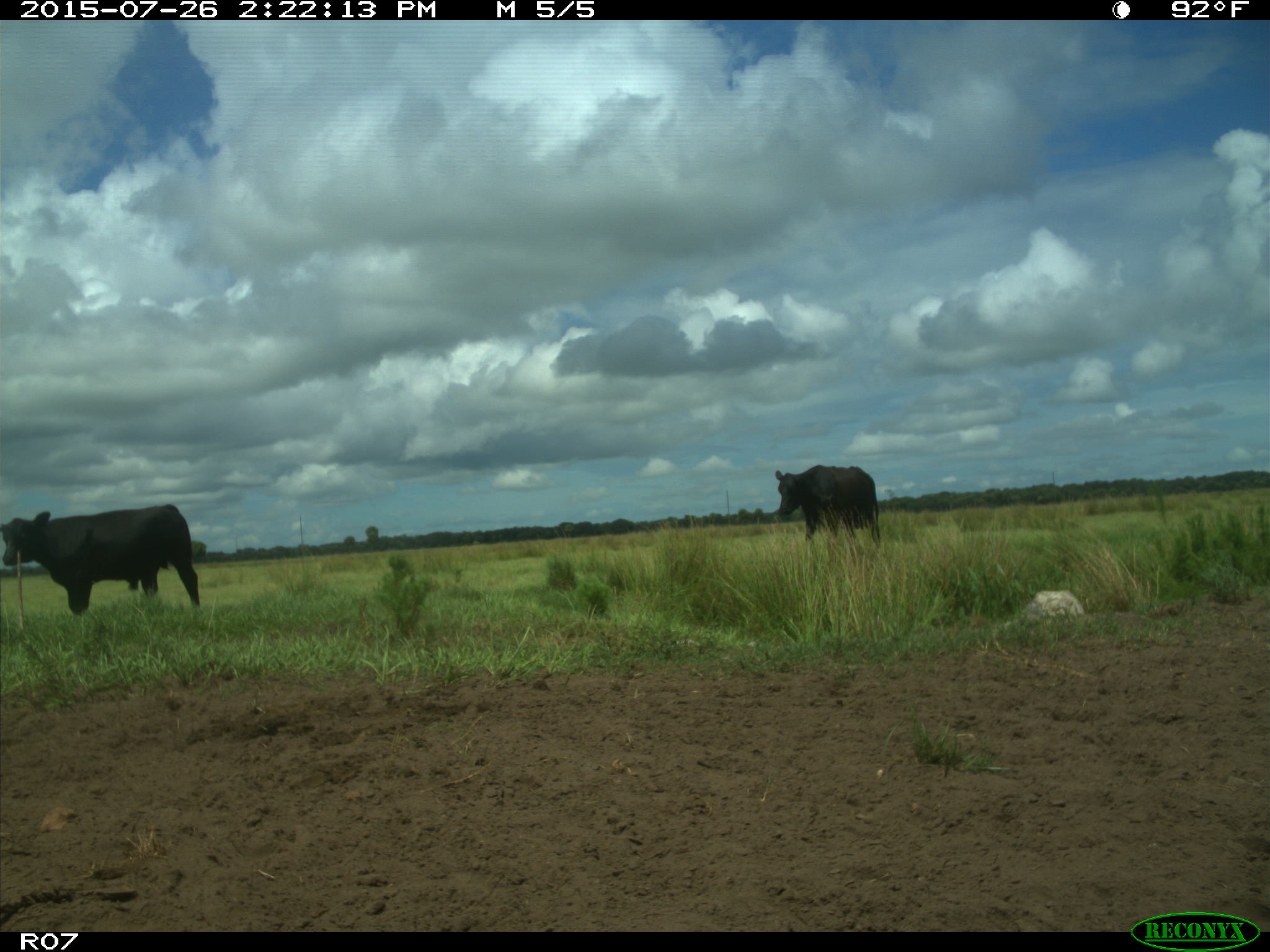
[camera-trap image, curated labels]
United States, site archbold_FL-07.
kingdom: Animalia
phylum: Chordata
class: Mammalia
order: Artiodactyla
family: Bovidae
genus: Bos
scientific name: Bos taurus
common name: domestic cow